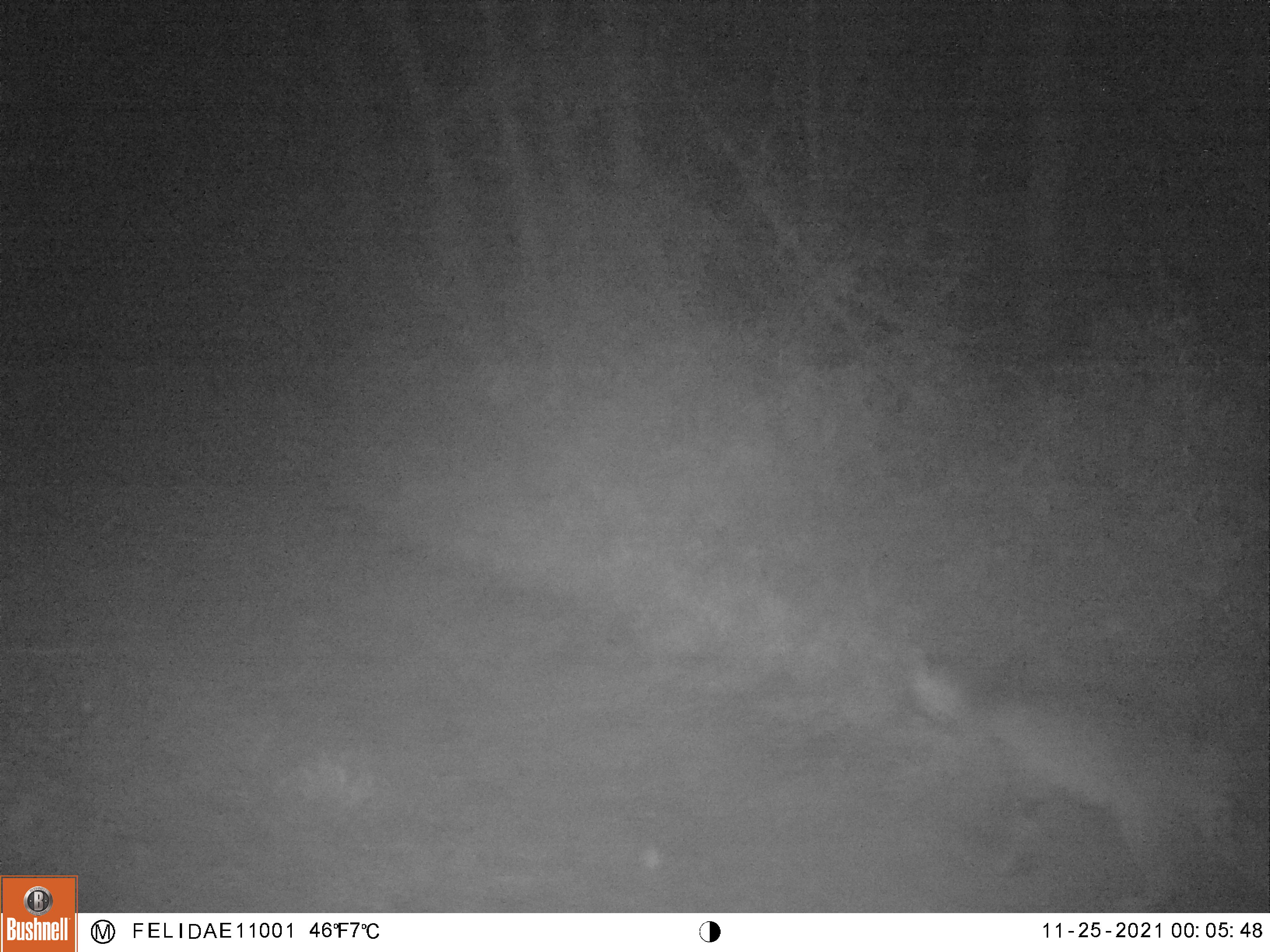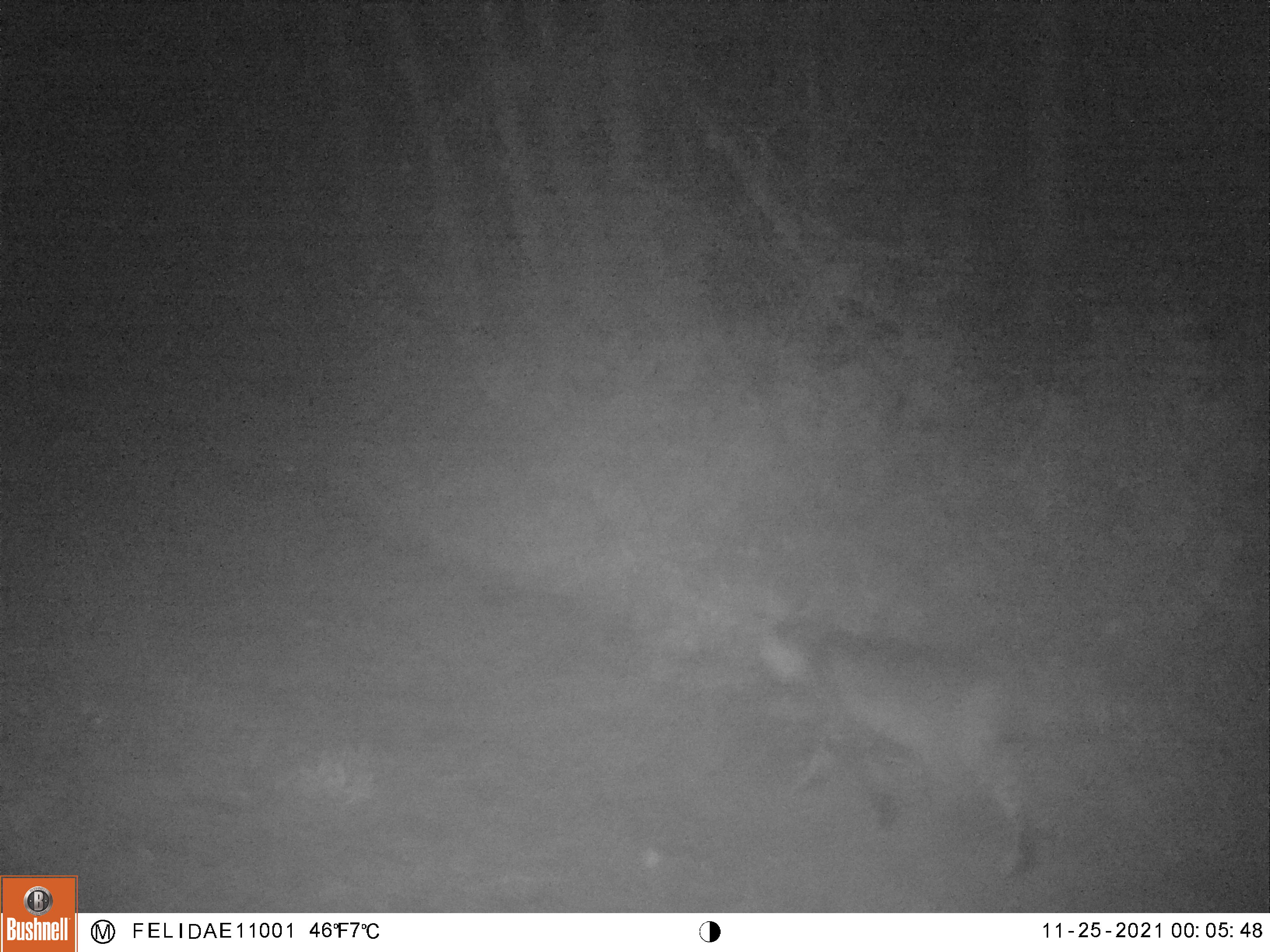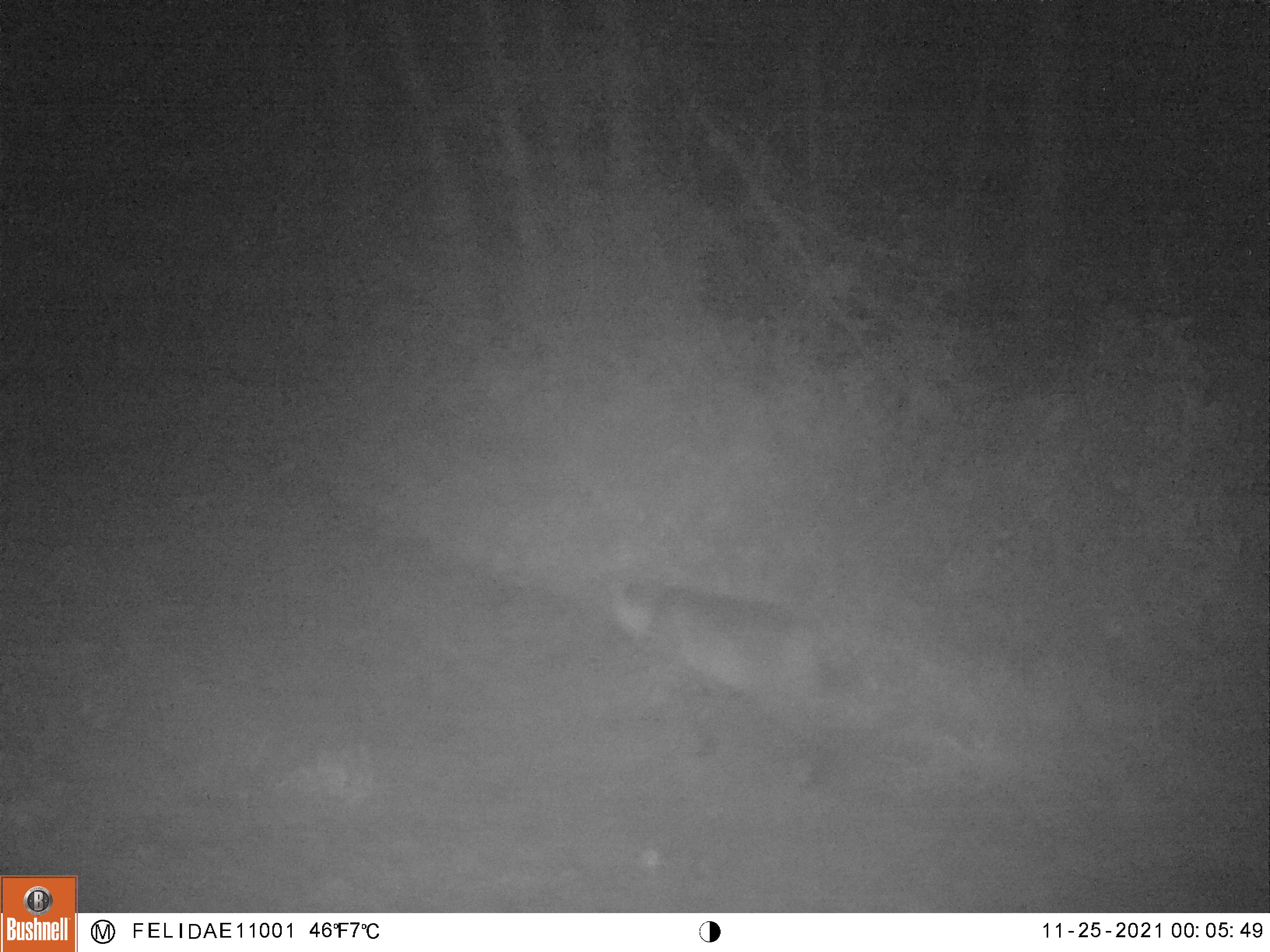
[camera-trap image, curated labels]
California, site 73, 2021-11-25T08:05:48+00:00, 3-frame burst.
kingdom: Animalia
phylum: Chordata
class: Mammalia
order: Carnivora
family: Felidae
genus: Lynx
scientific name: Lynx rufus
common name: bobcat